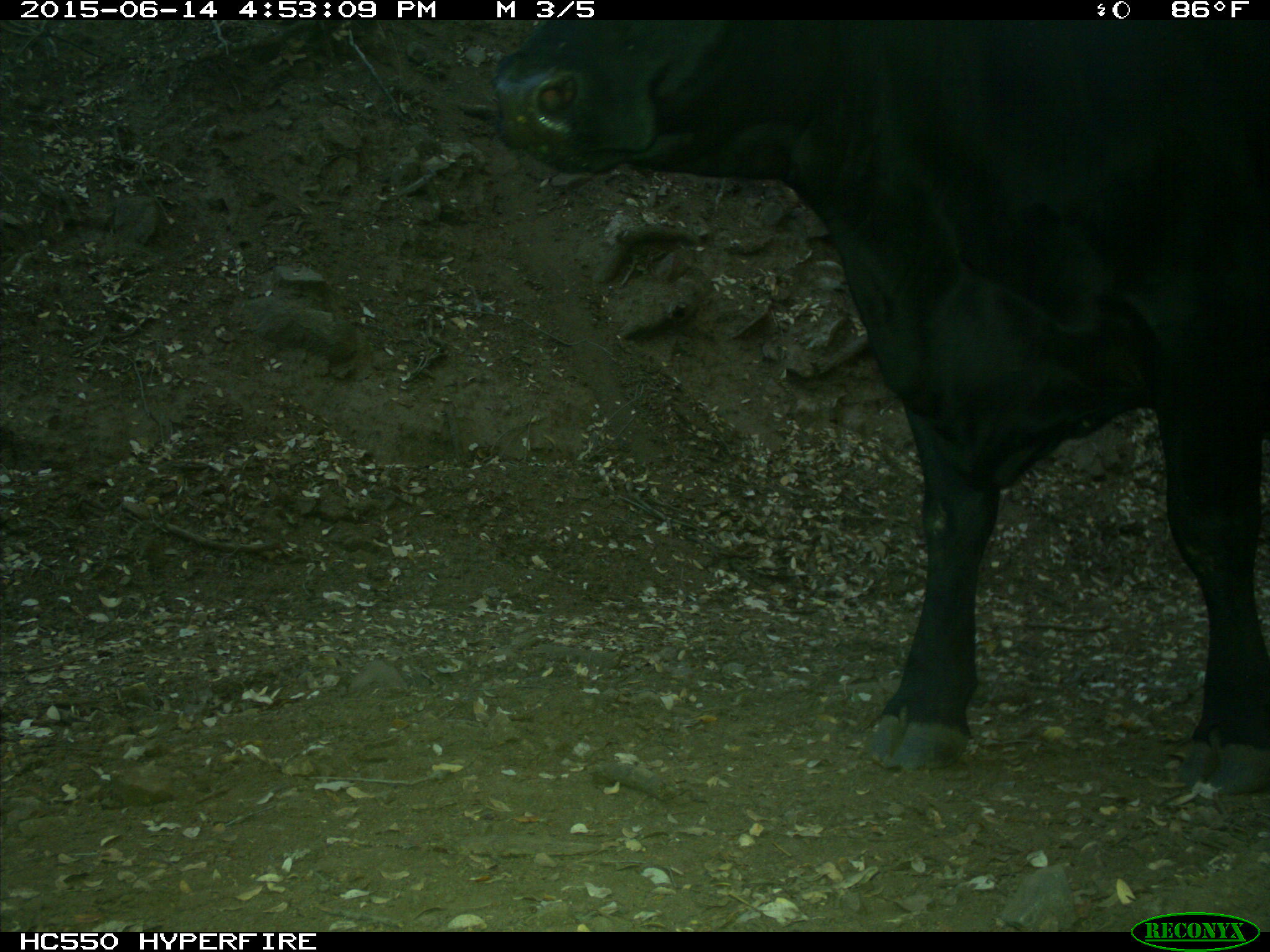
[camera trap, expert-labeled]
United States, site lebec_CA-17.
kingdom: Animalia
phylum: Chordata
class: Mammalia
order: Artiodactyla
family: Bovidae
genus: Bos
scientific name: Bos taurus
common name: domestic cow